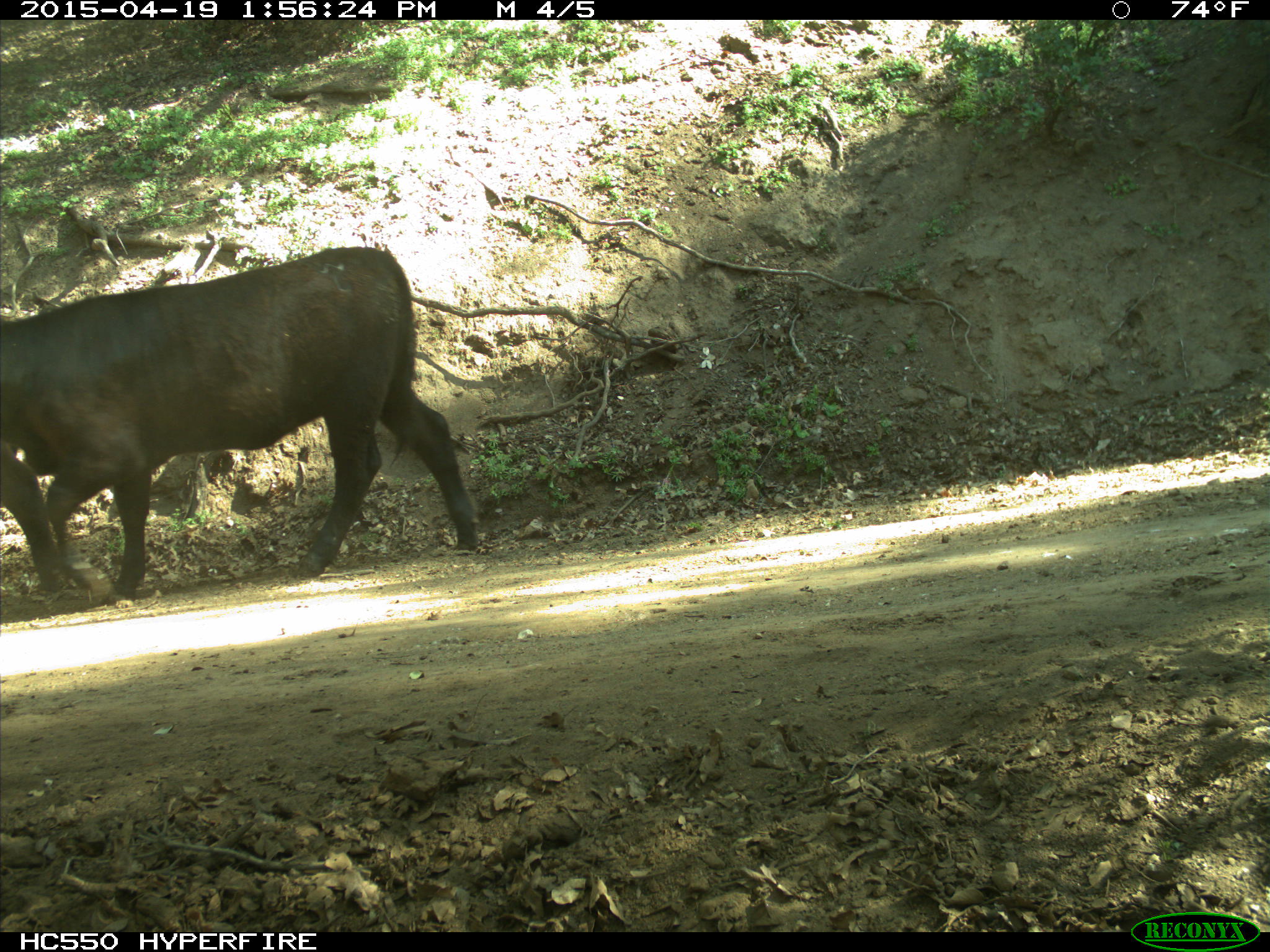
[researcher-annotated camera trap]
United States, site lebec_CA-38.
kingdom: Animalia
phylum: Chordata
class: Mammalia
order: Artiodactyla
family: Bovidae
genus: Bos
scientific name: Bos taurus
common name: domestic cow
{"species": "Bos taurus (domestic cow)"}